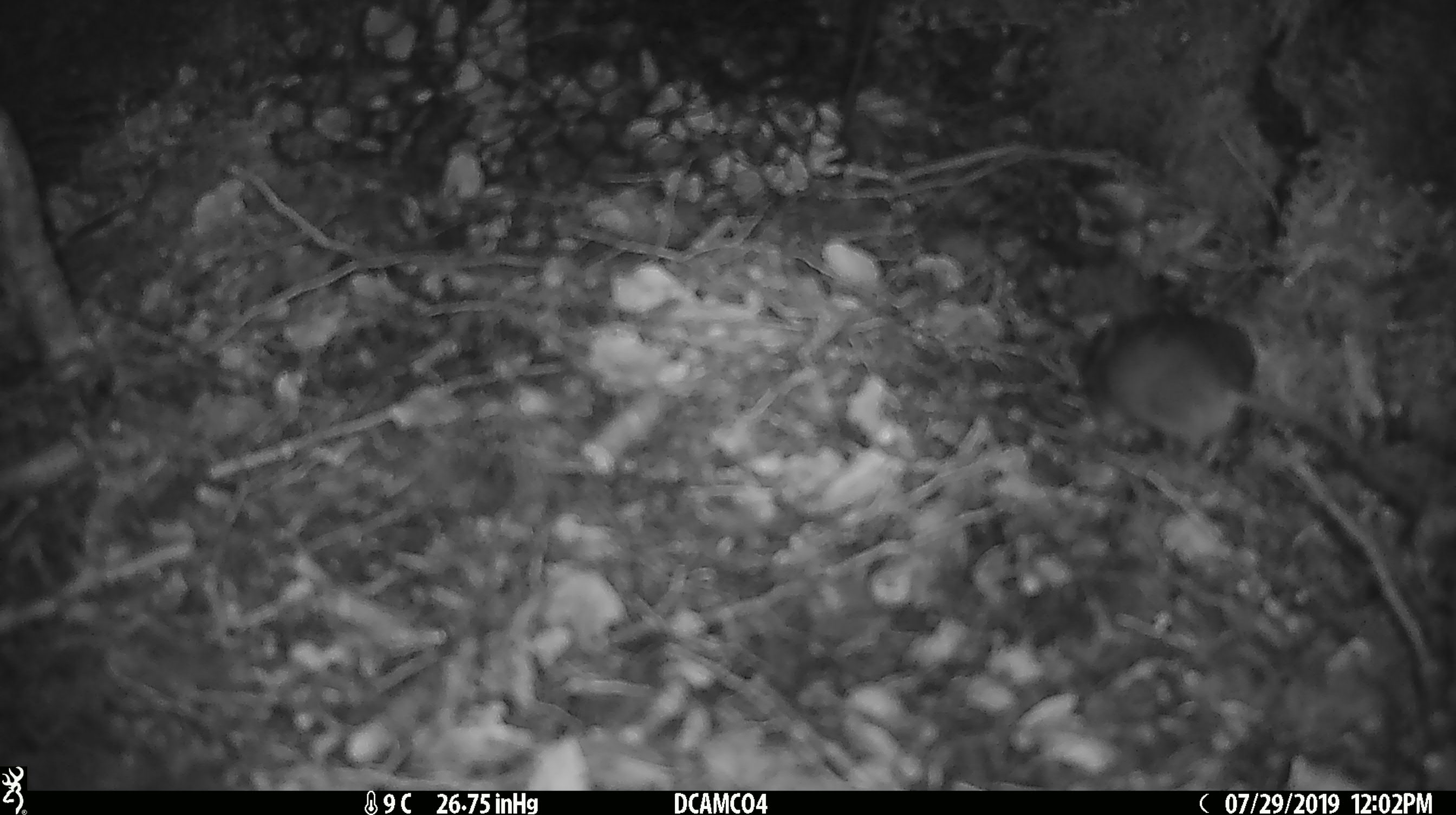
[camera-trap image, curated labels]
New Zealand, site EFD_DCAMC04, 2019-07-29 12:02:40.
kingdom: Animalia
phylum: Chordata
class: Mammalia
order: Rodentia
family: Muridae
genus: Mus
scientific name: Mus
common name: mouse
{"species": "mouse (Mus)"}